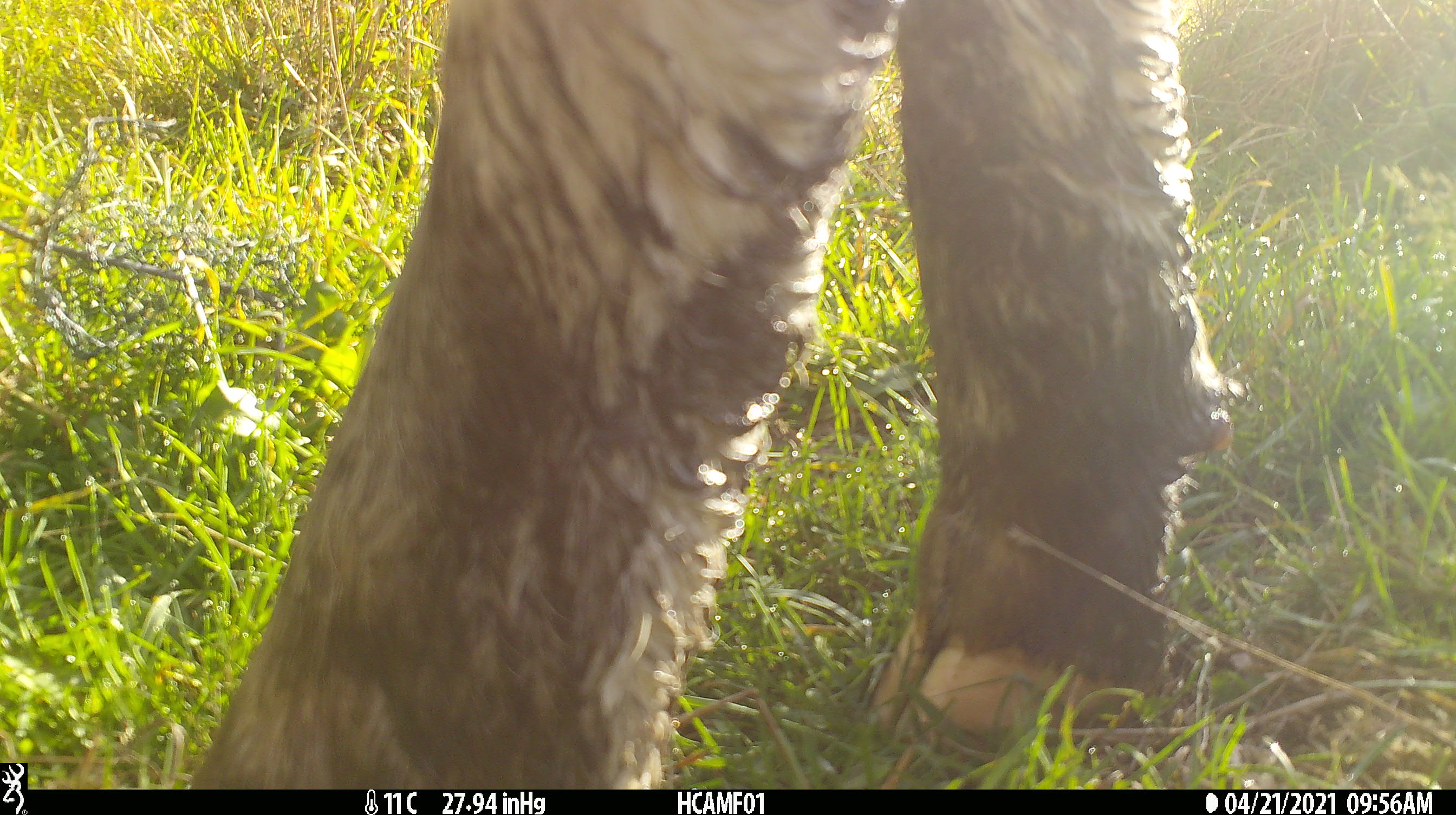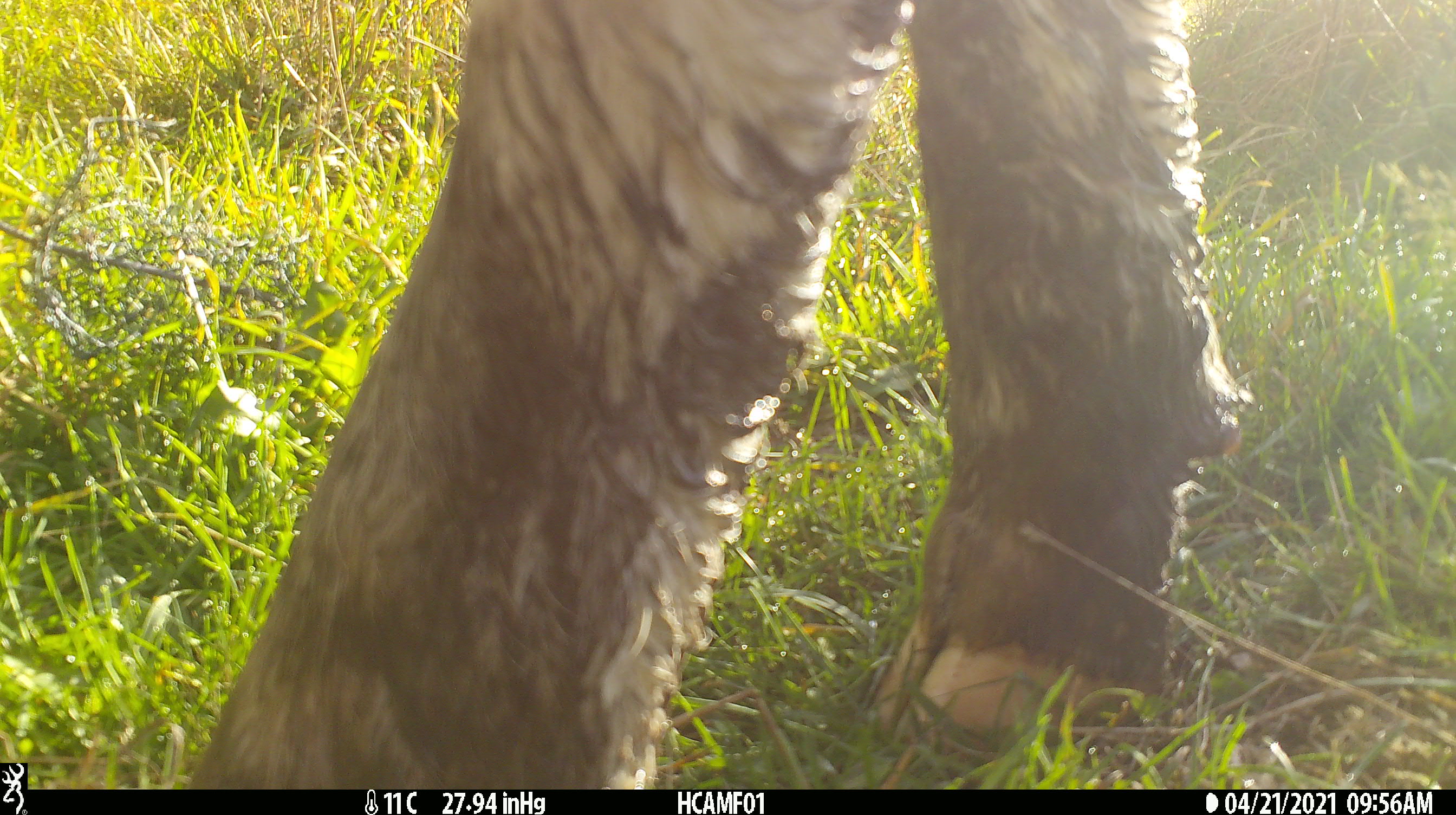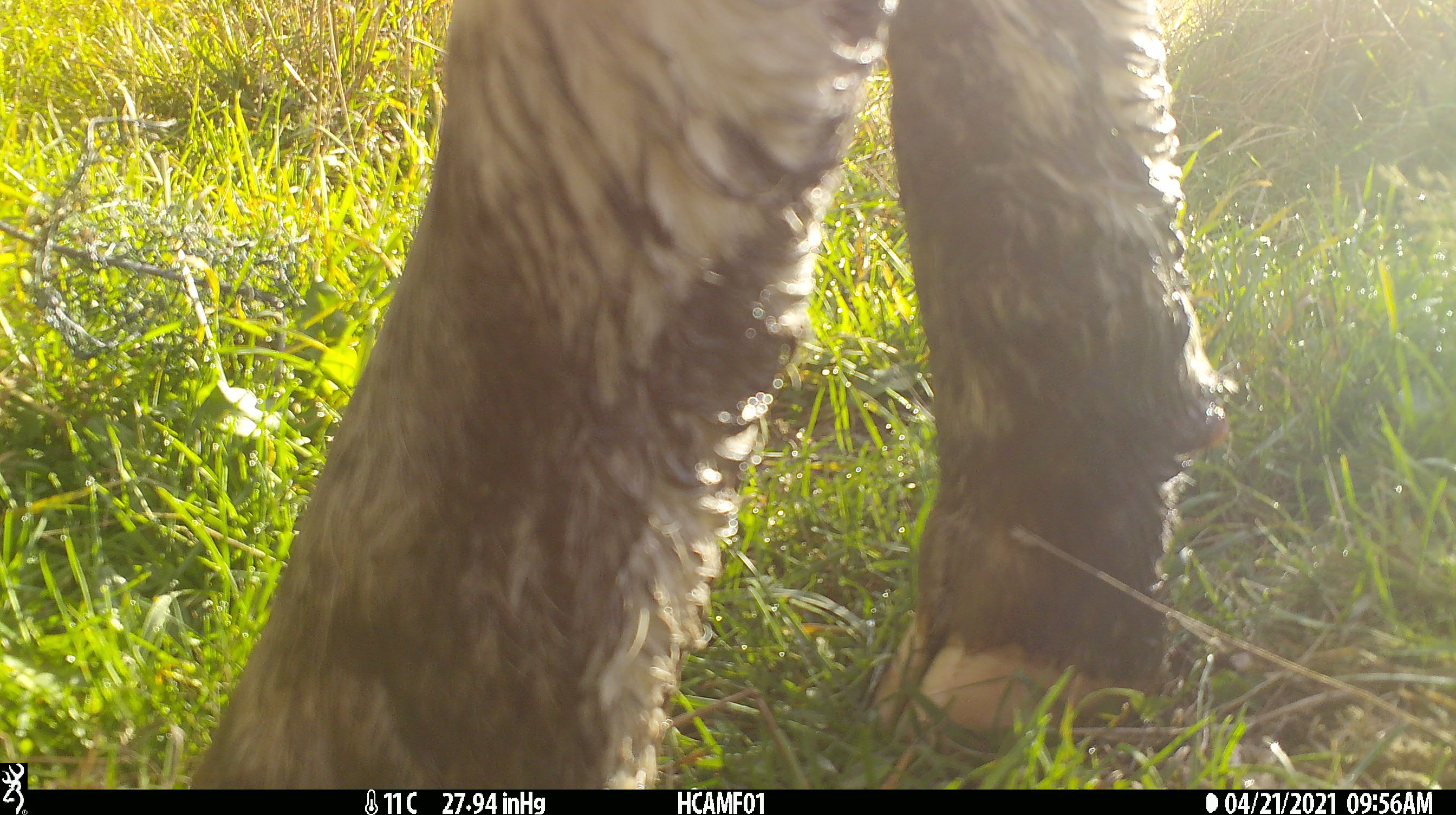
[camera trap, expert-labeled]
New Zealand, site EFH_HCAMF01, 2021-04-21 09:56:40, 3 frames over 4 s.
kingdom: Animalia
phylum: Chordata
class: Mammalia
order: Artiodactyla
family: Bovidae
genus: Bos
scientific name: Bos taurus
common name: domestic cow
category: cow